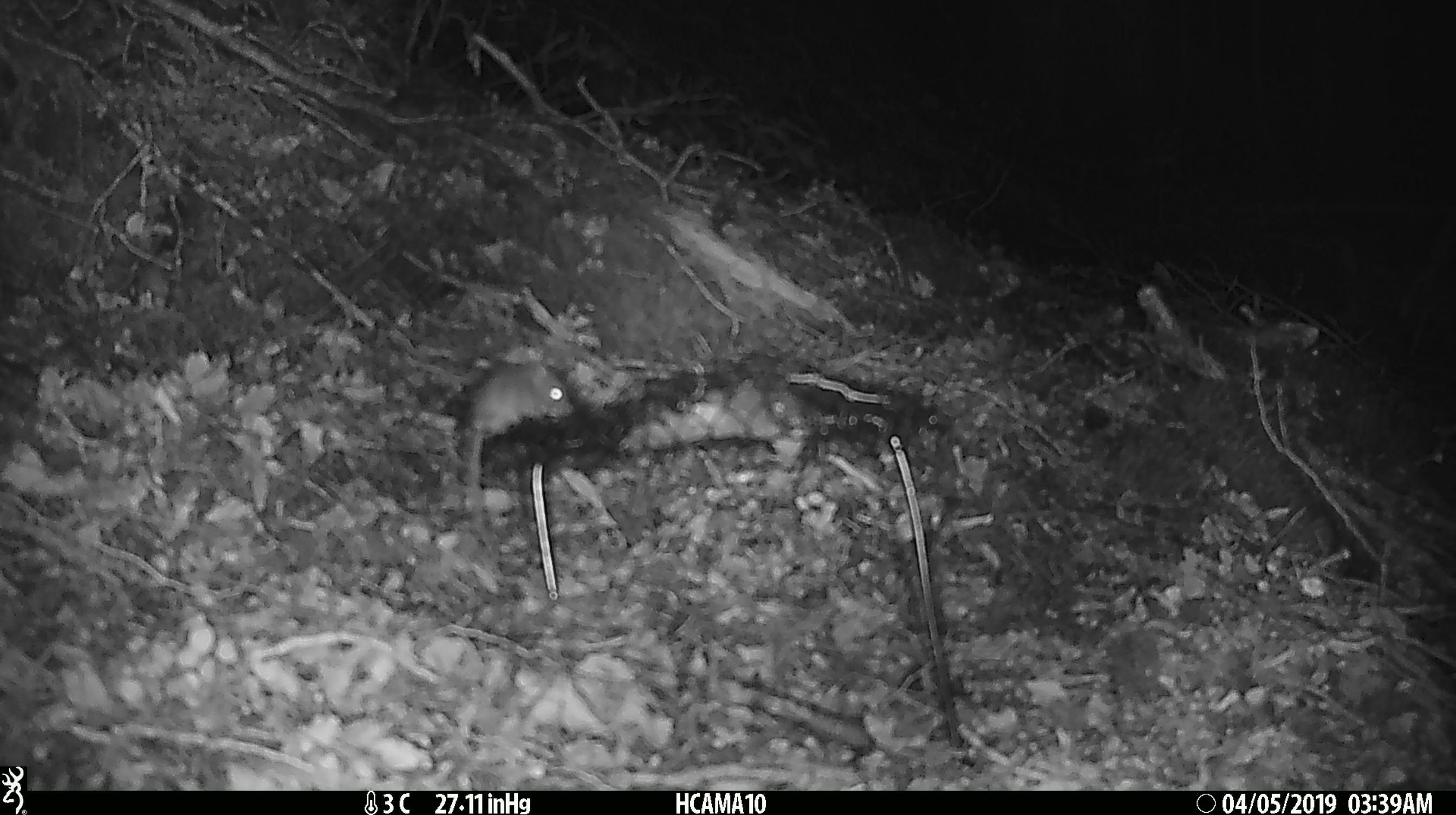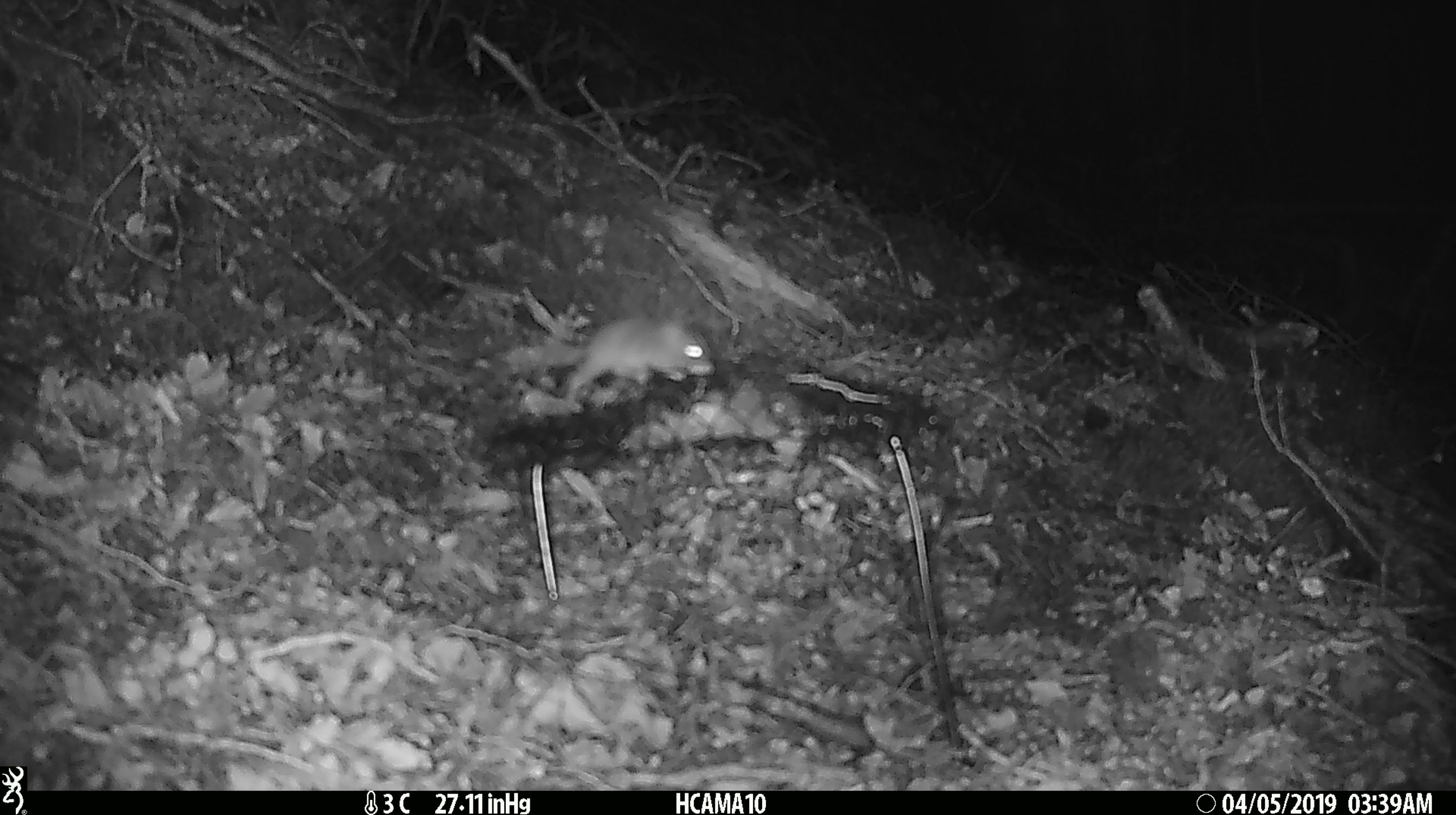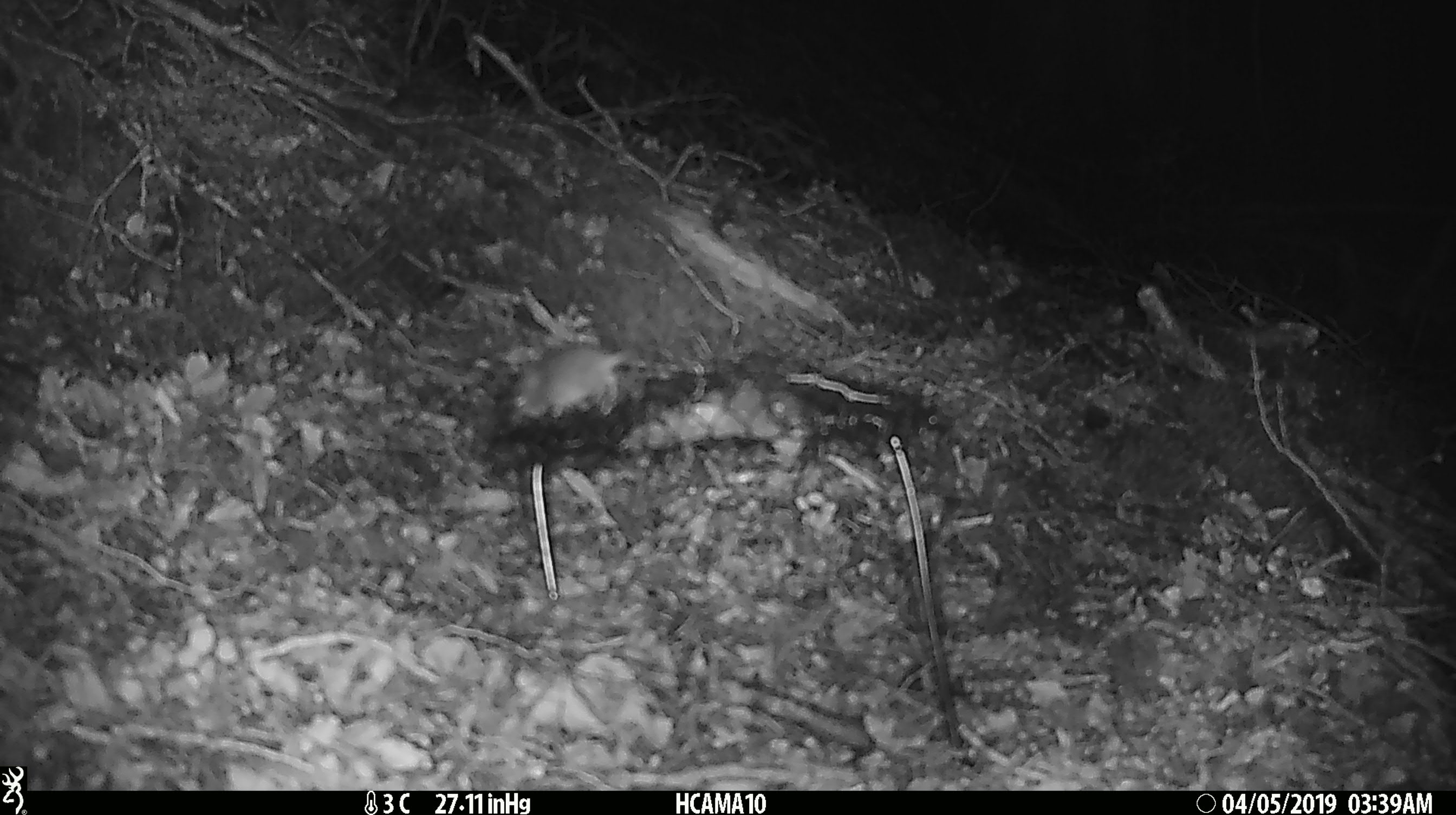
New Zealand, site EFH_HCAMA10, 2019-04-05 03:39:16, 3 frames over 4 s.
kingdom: Animalia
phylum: Chordata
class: Mammalia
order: Rodentia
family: Muridae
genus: Mus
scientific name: Mus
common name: mouse